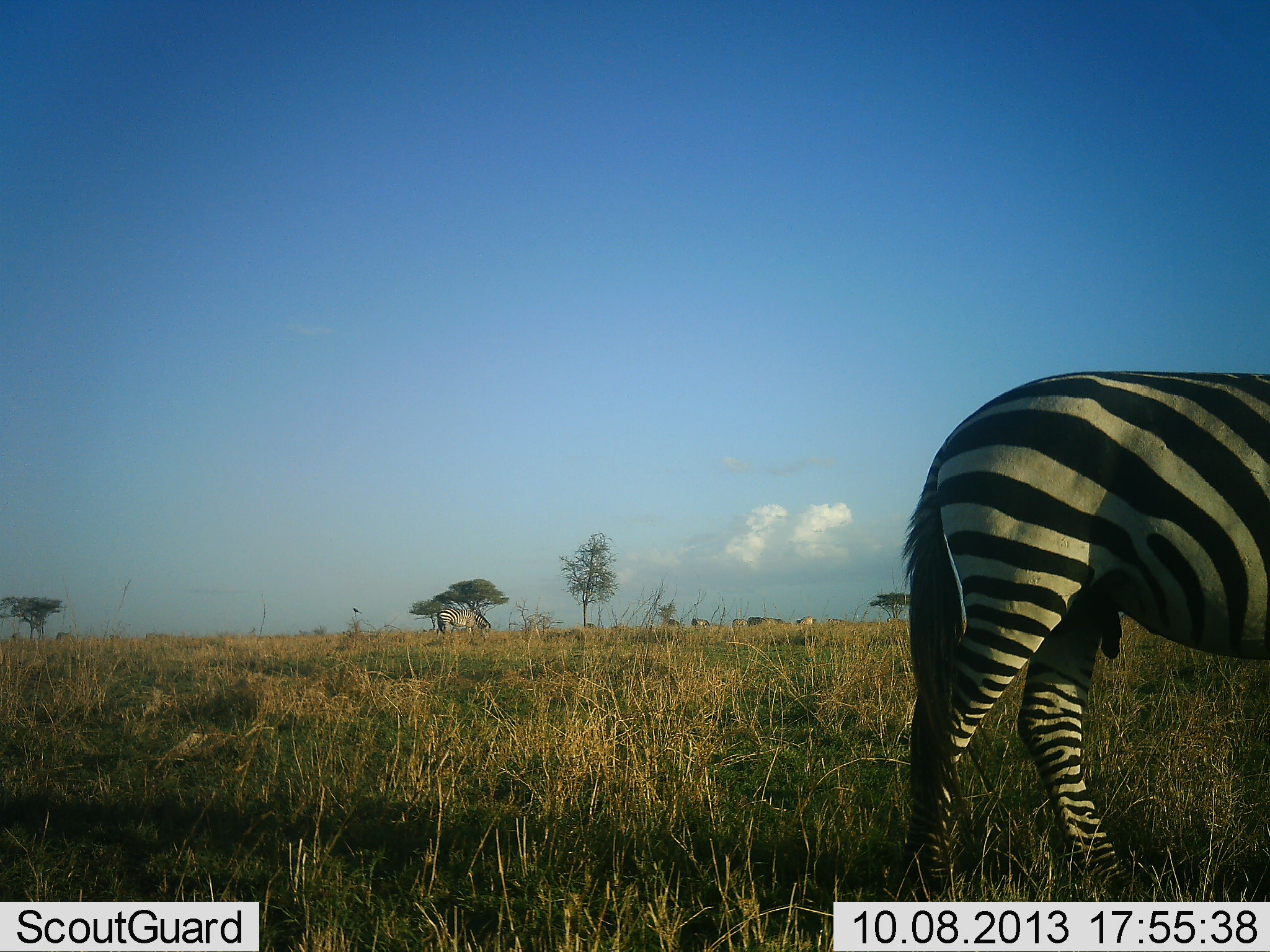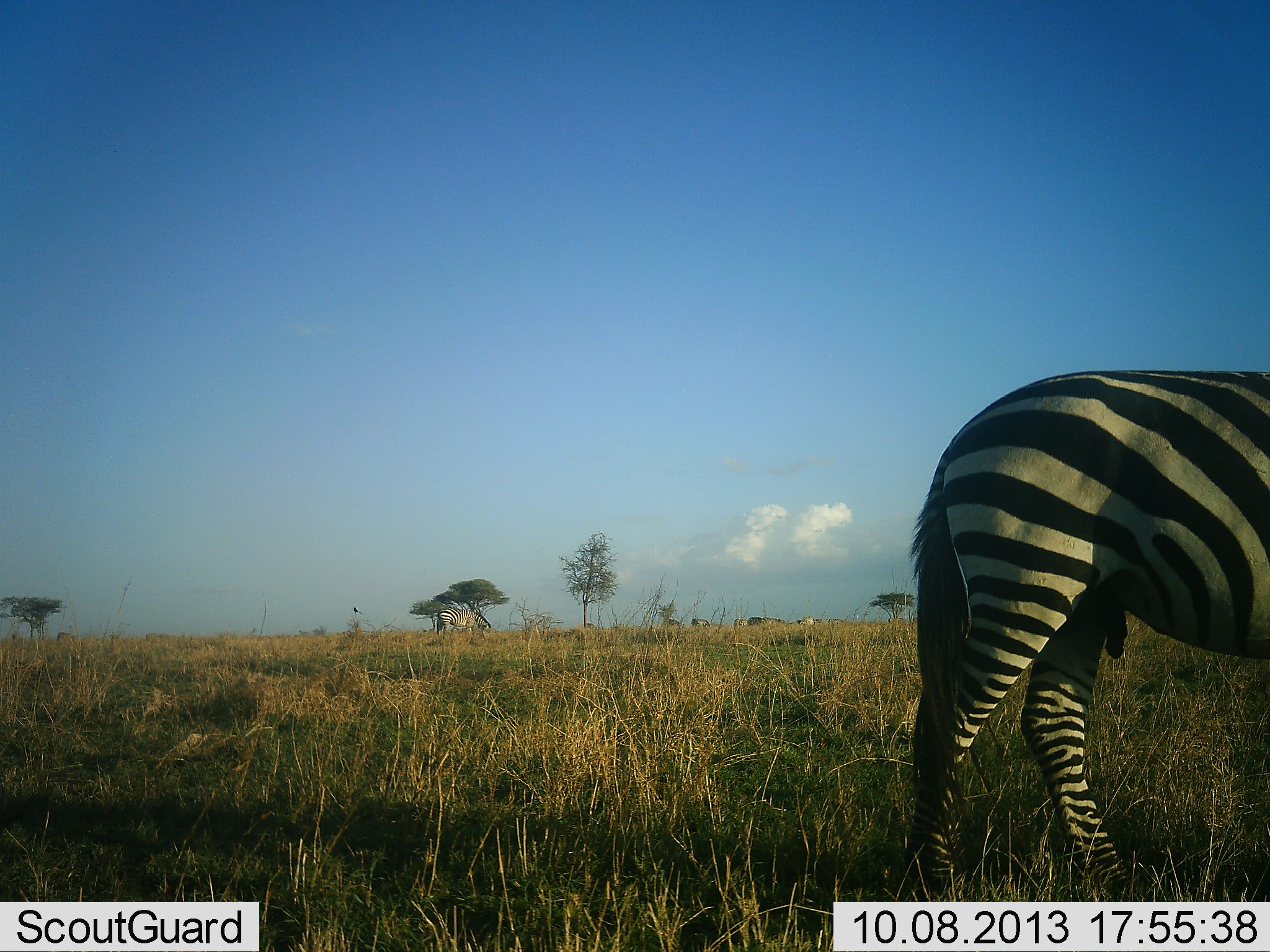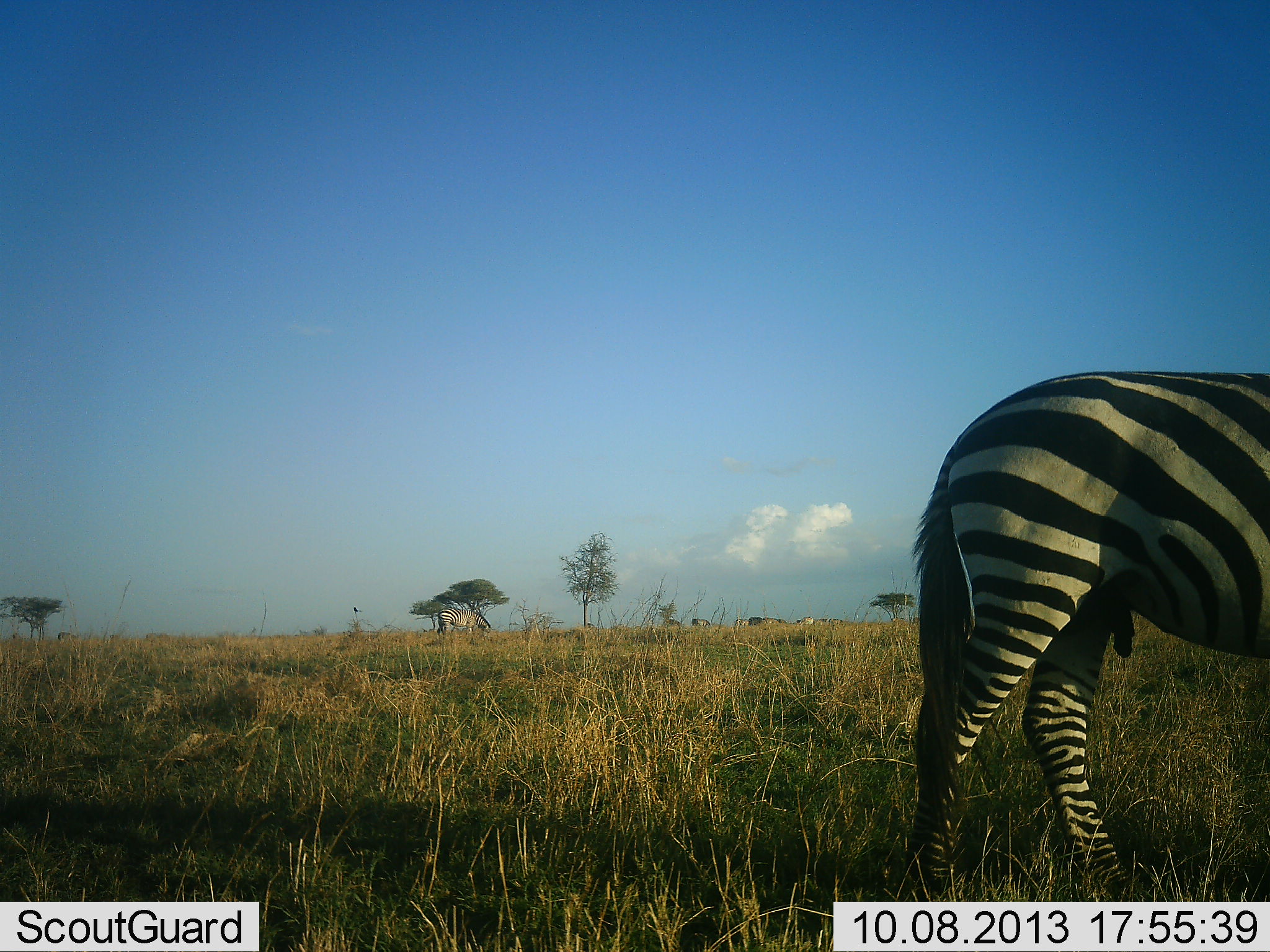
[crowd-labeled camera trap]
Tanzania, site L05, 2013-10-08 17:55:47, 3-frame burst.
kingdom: Animalia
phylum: Chordata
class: Mammalia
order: Perissodactyla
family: Equidae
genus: Equus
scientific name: Equus quagga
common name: plains zebra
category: zebra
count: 1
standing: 82%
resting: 0%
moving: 9%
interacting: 0%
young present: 0%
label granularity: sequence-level